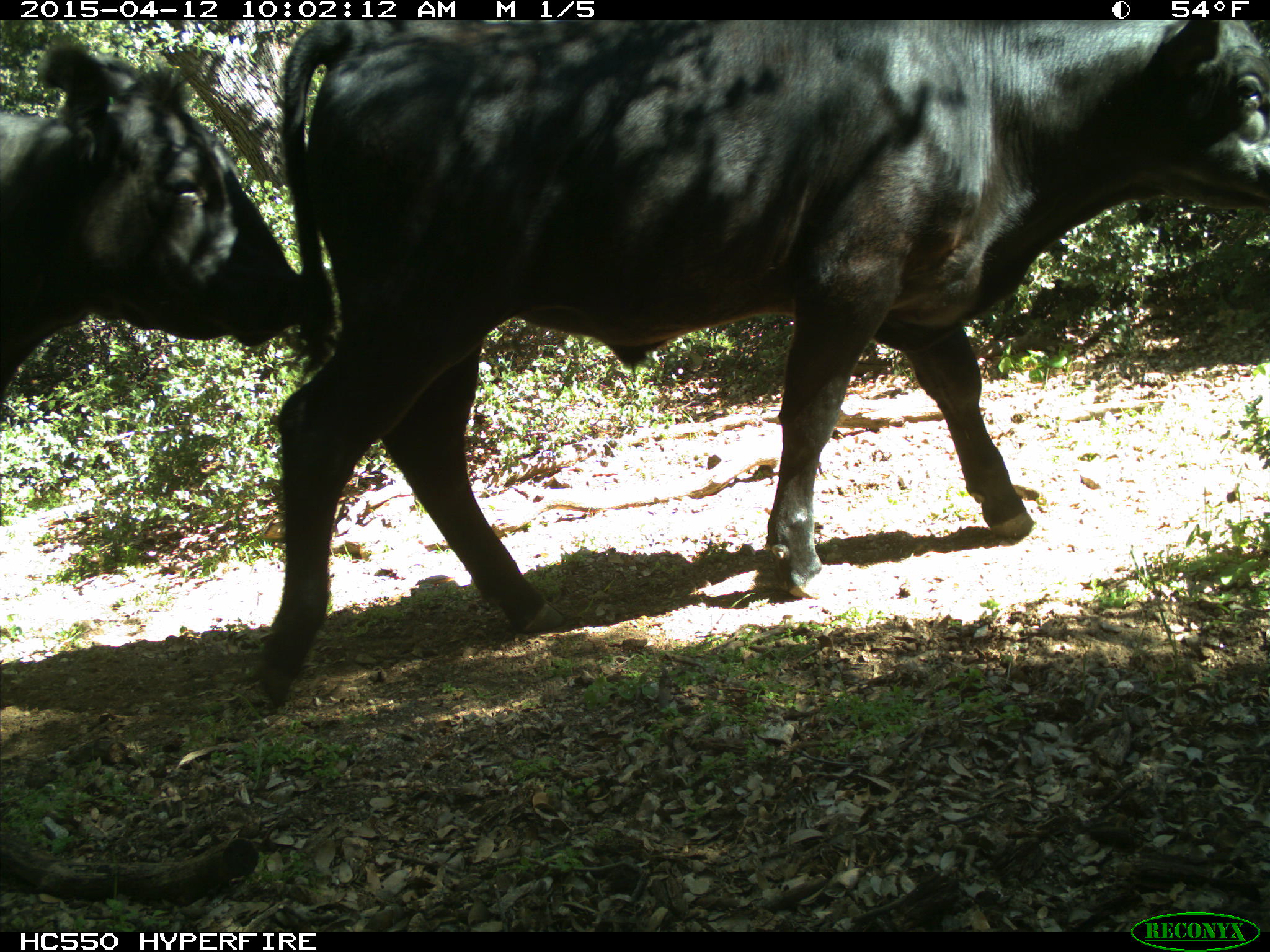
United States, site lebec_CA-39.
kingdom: Animalia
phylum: Chordata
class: Mammalia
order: Artiodactyla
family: Bovidae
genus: Bos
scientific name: Bos taurus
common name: domestic cow